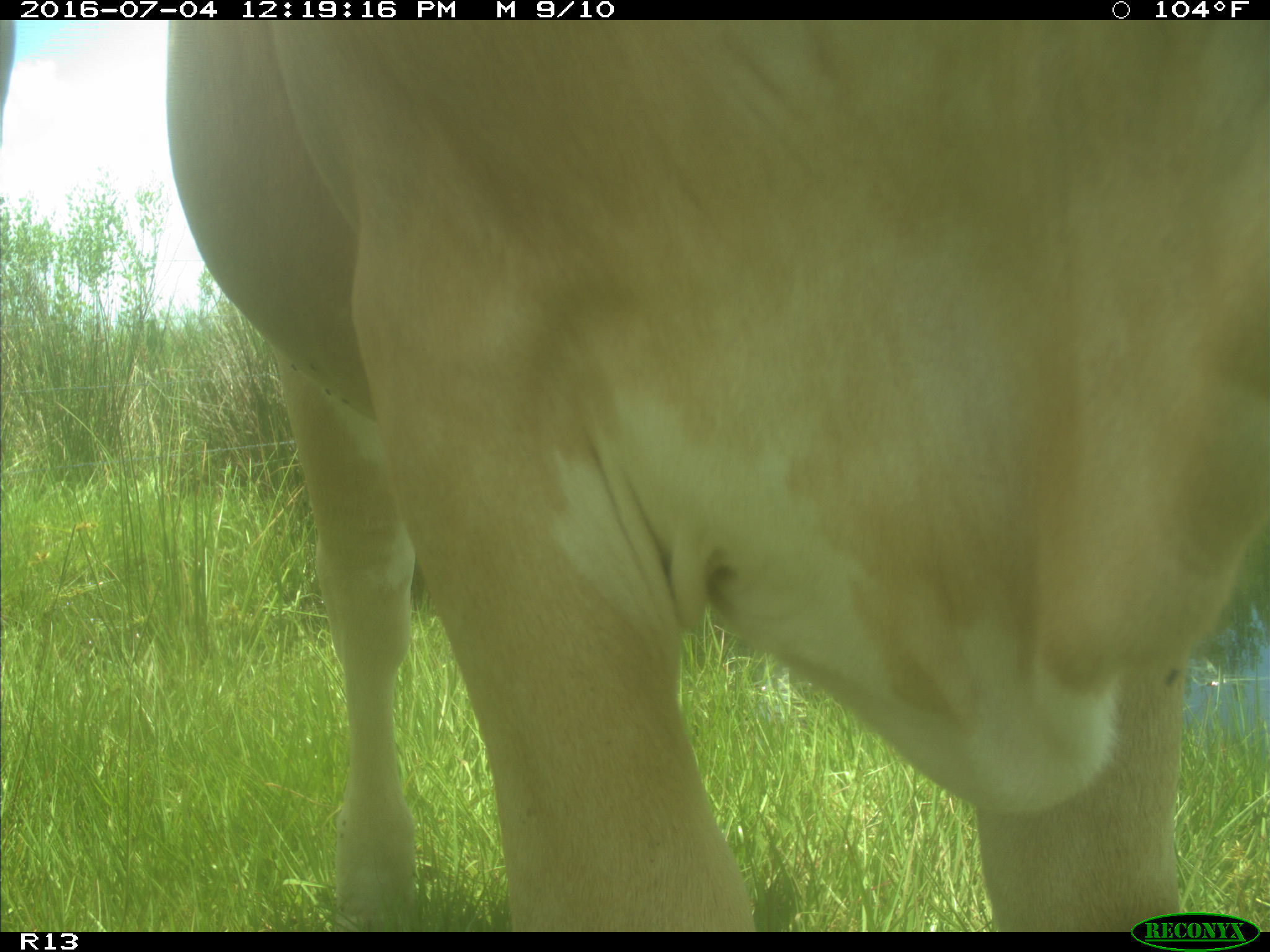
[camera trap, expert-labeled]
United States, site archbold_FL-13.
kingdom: Animalia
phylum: Chordata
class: Mammalia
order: Artiodactyla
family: Bovidae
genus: Bos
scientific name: Bos taurus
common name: domestic cow